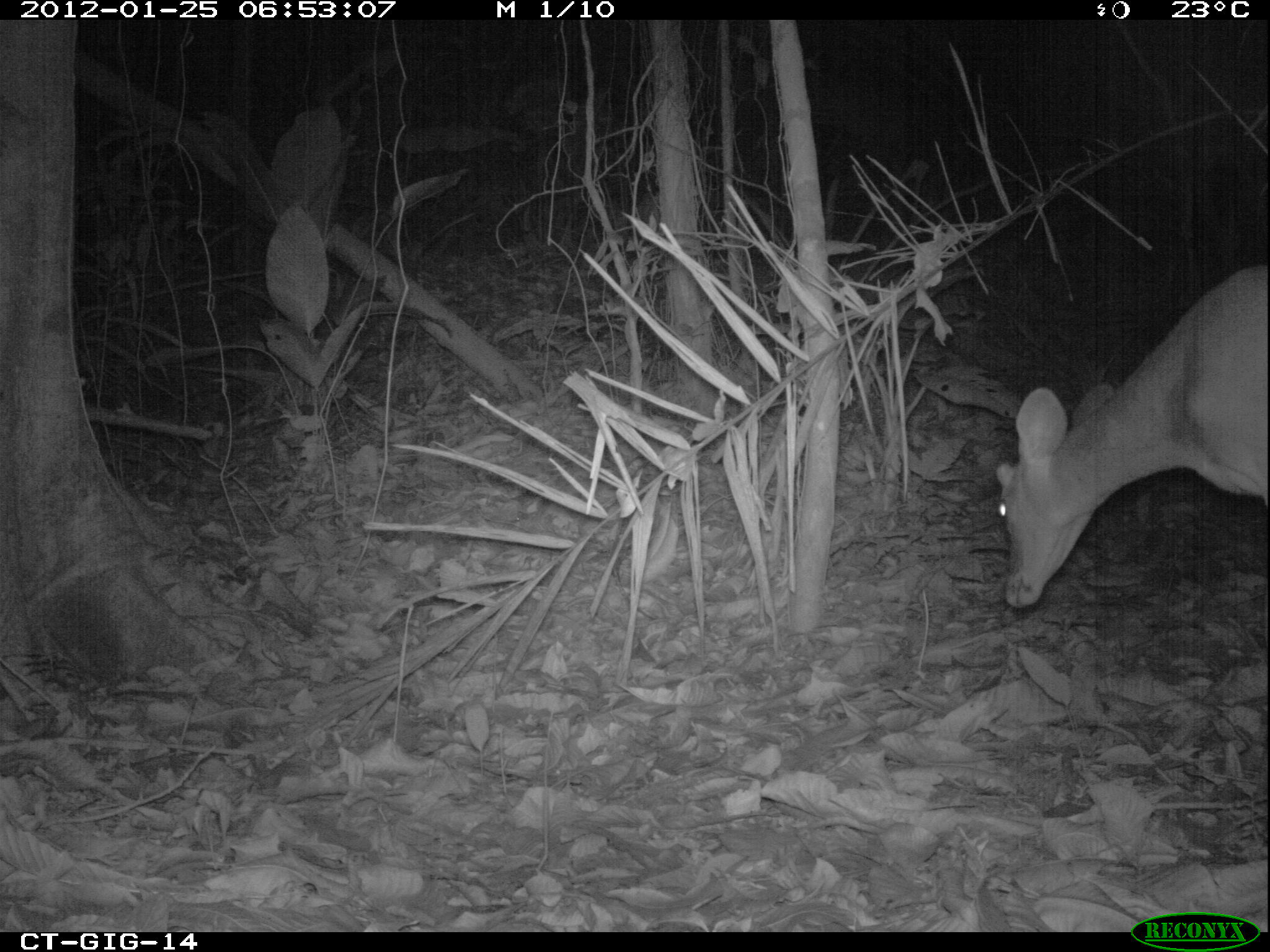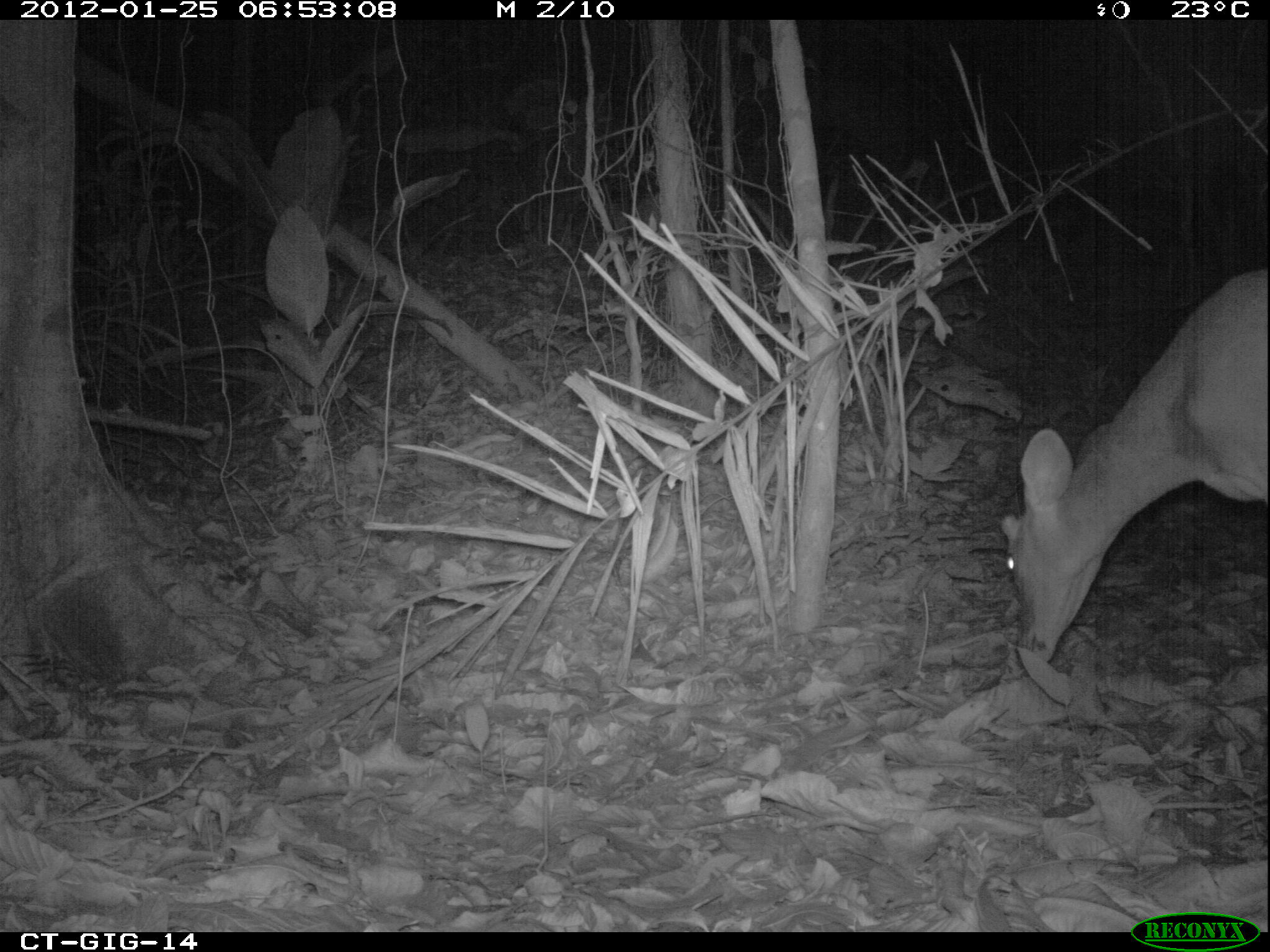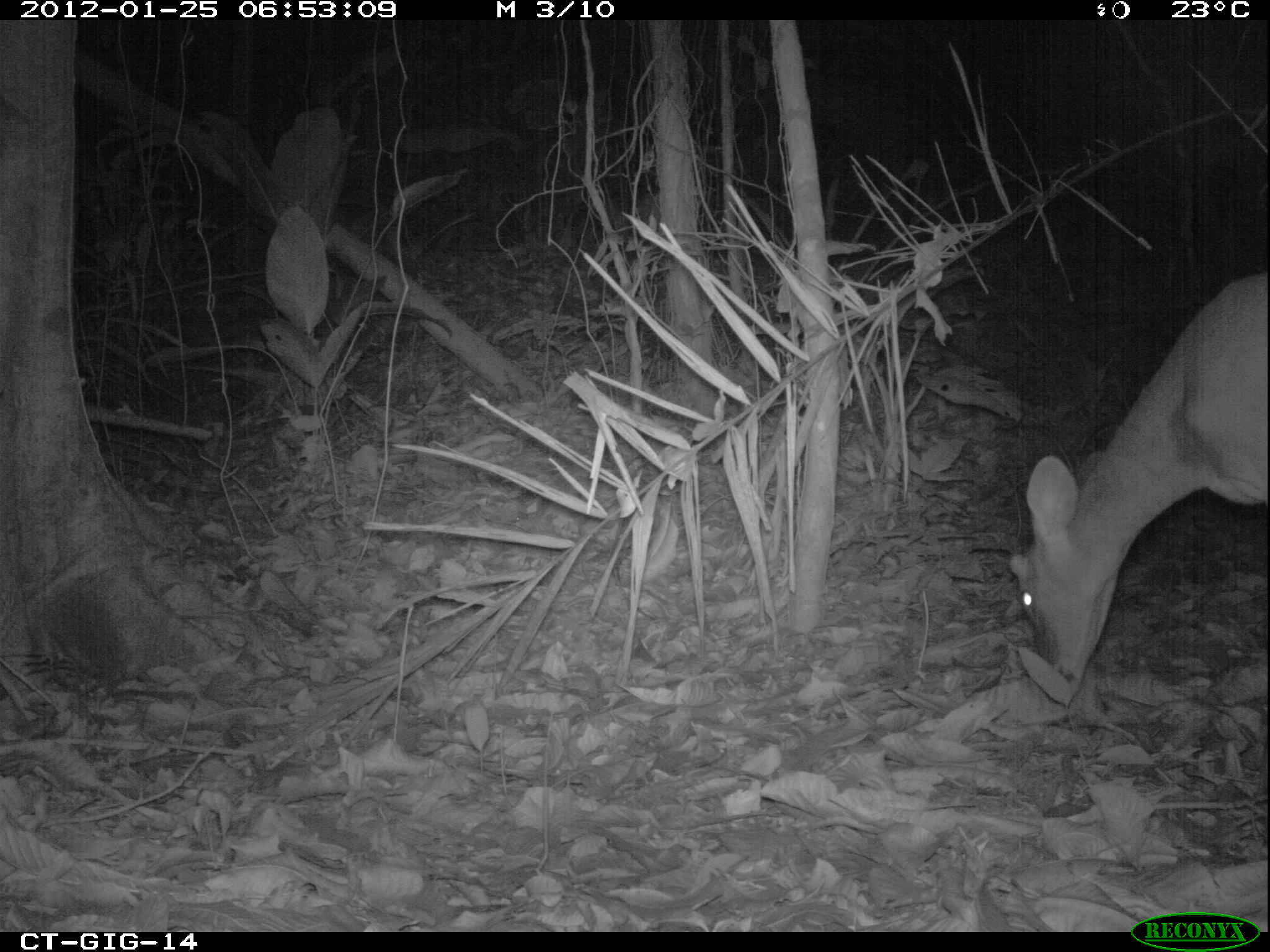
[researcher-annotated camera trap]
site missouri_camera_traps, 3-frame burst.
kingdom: Animalia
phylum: Chordata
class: Mammalia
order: Artiodactyla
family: Cervidae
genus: Odocoileus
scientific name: Odocoileus virginianus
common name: white-tailed deer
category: white tailed deer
White tailed deer (white-tailed deer) (Odocoileus virginianus). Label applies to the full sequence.